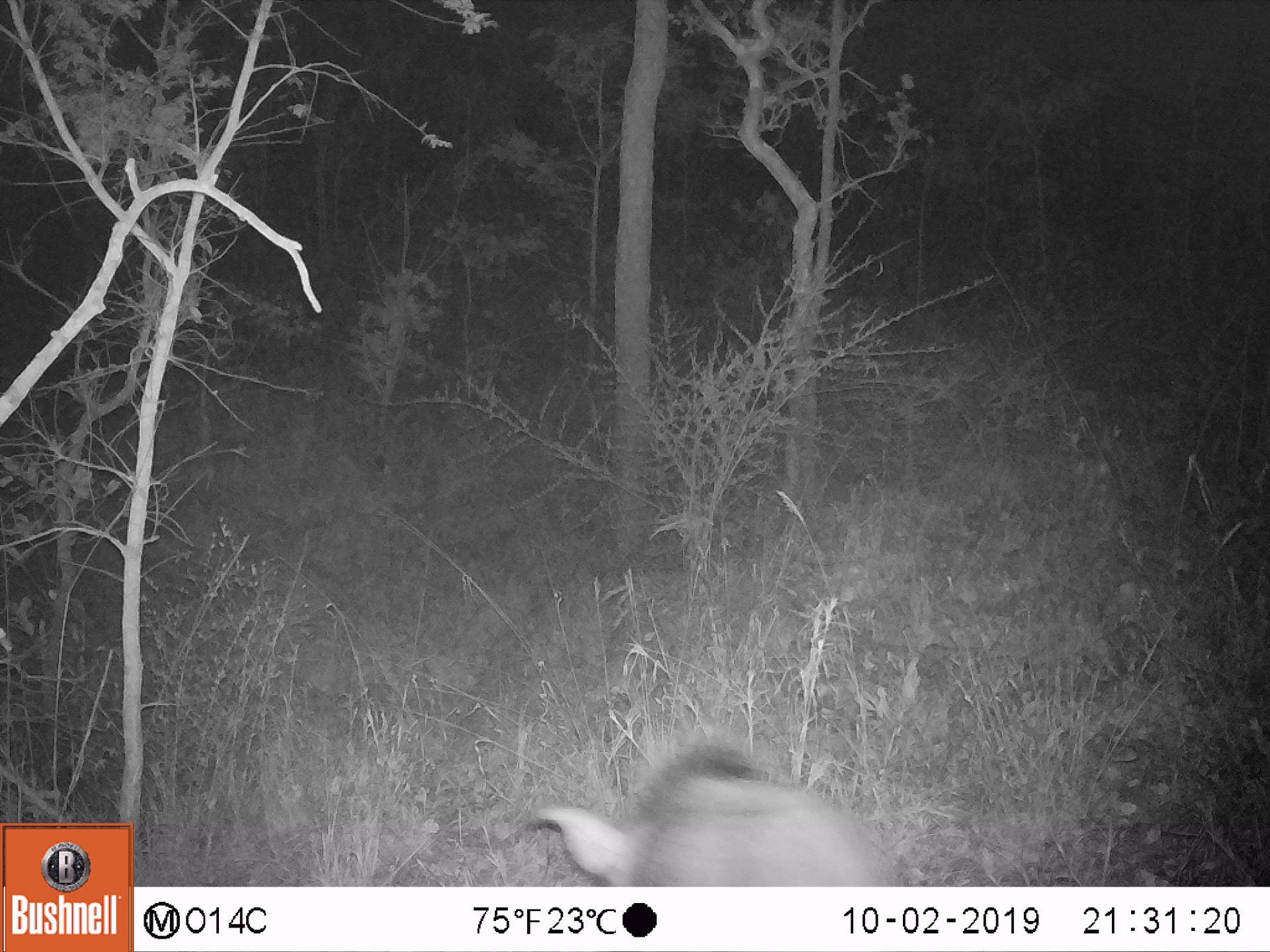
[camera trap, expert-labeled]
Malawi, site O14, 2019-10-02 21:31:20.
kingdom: Animalia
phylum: Chordata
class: Mammalia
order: Artiodactyla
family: Suidae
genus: Potamochoerus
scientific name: Potamochoerus larvatus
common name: bushpig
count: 1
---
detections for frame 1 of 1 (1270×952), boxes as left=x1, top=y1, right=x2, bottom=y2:
bushpig: left=523, top=731, right=904, bottom=886